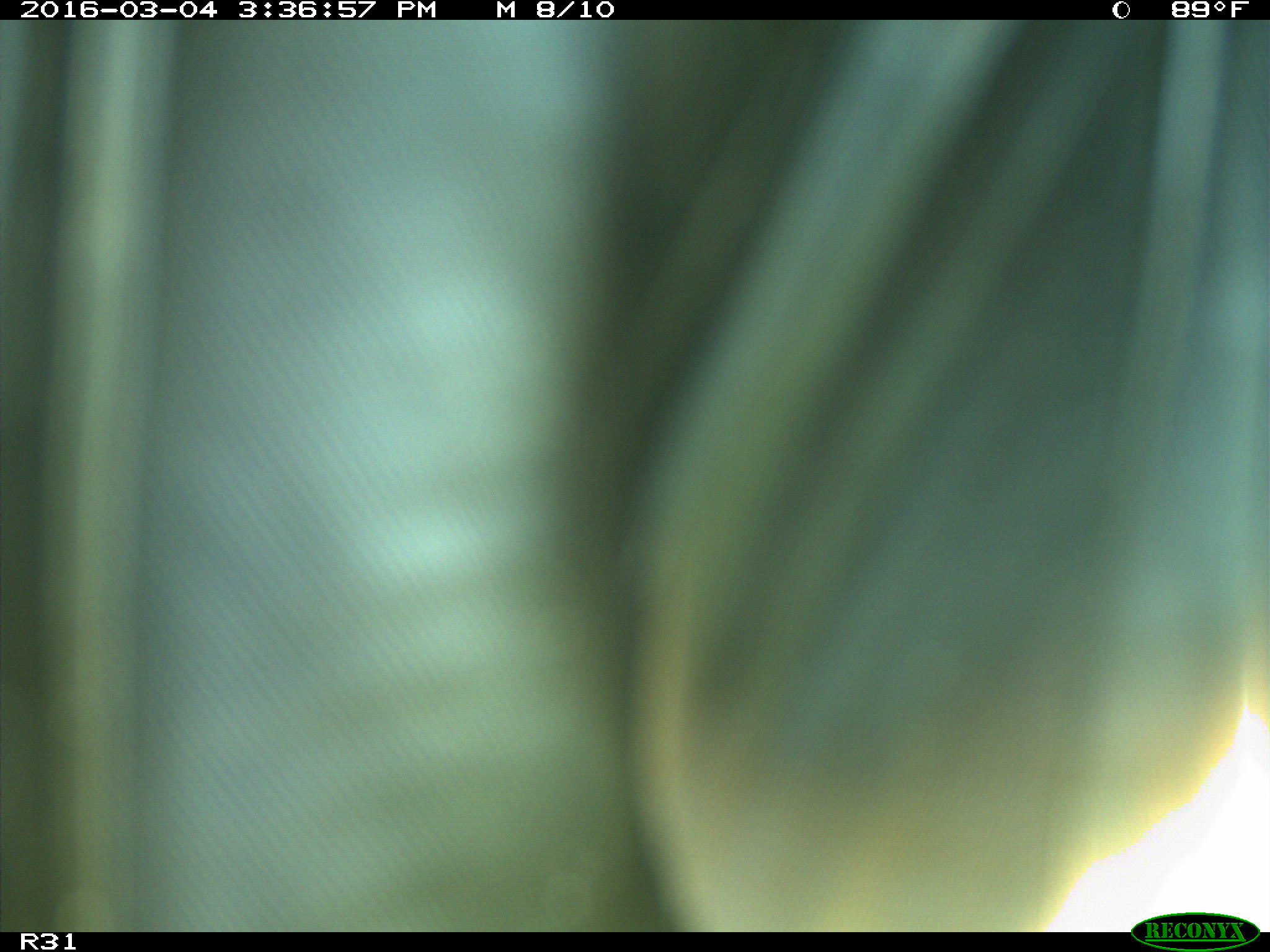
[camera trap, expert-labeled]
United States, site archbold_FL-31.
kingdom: Animalia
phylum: Chordata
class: Aves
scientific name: Aves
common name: birds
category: unidentified bird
Unidentified bird (birds) (Aves).